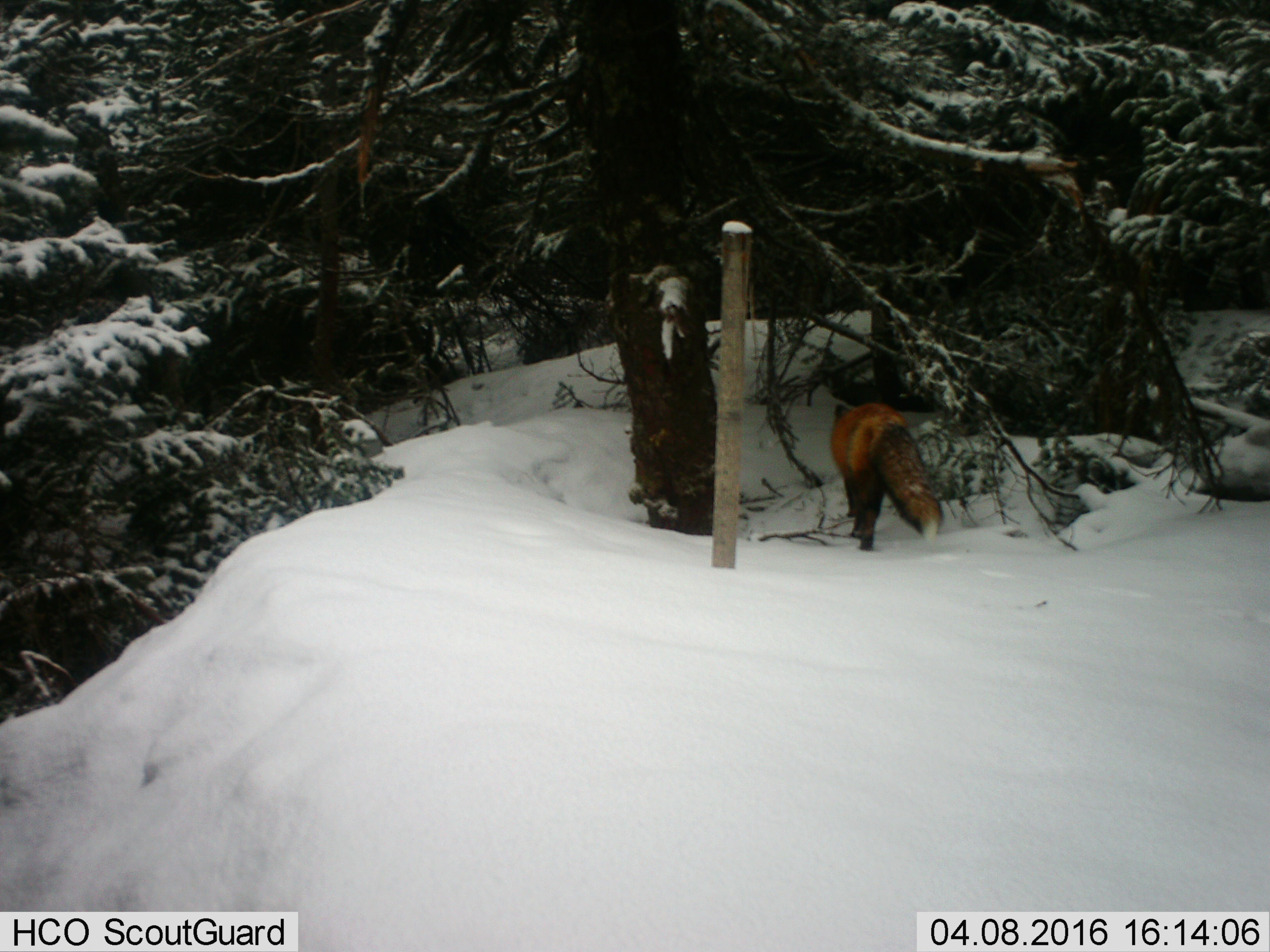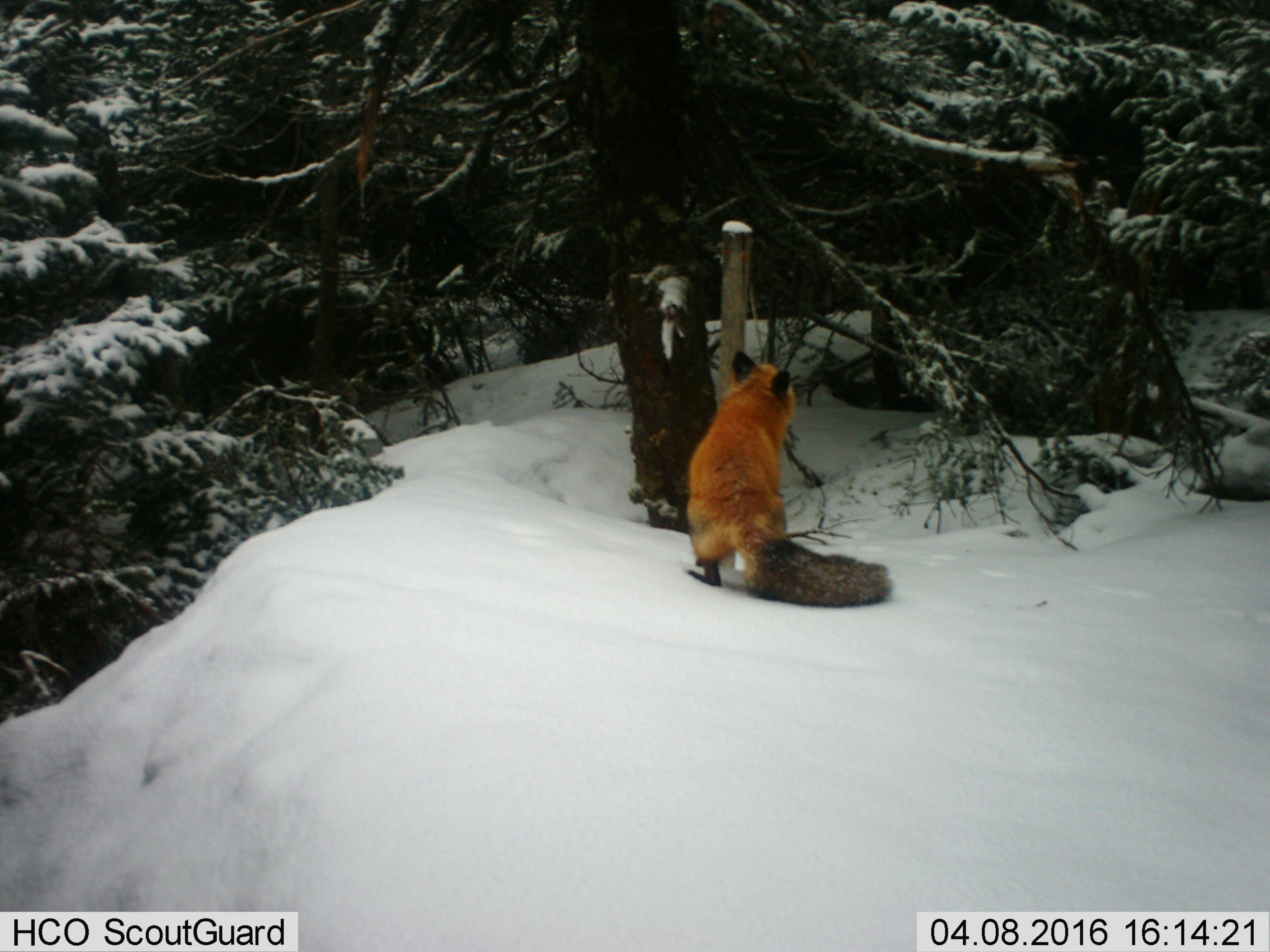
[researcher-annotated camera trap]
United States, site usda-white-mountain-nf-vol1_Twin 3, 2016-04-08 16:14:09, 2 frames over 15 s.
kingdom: Animalia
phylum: Chordata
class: Mammalia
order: Carnivora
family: Canidae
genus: Vulpes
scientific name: Vulpes vulpes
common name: red fox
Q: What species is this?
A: Red fox (Vulpes vulpes).